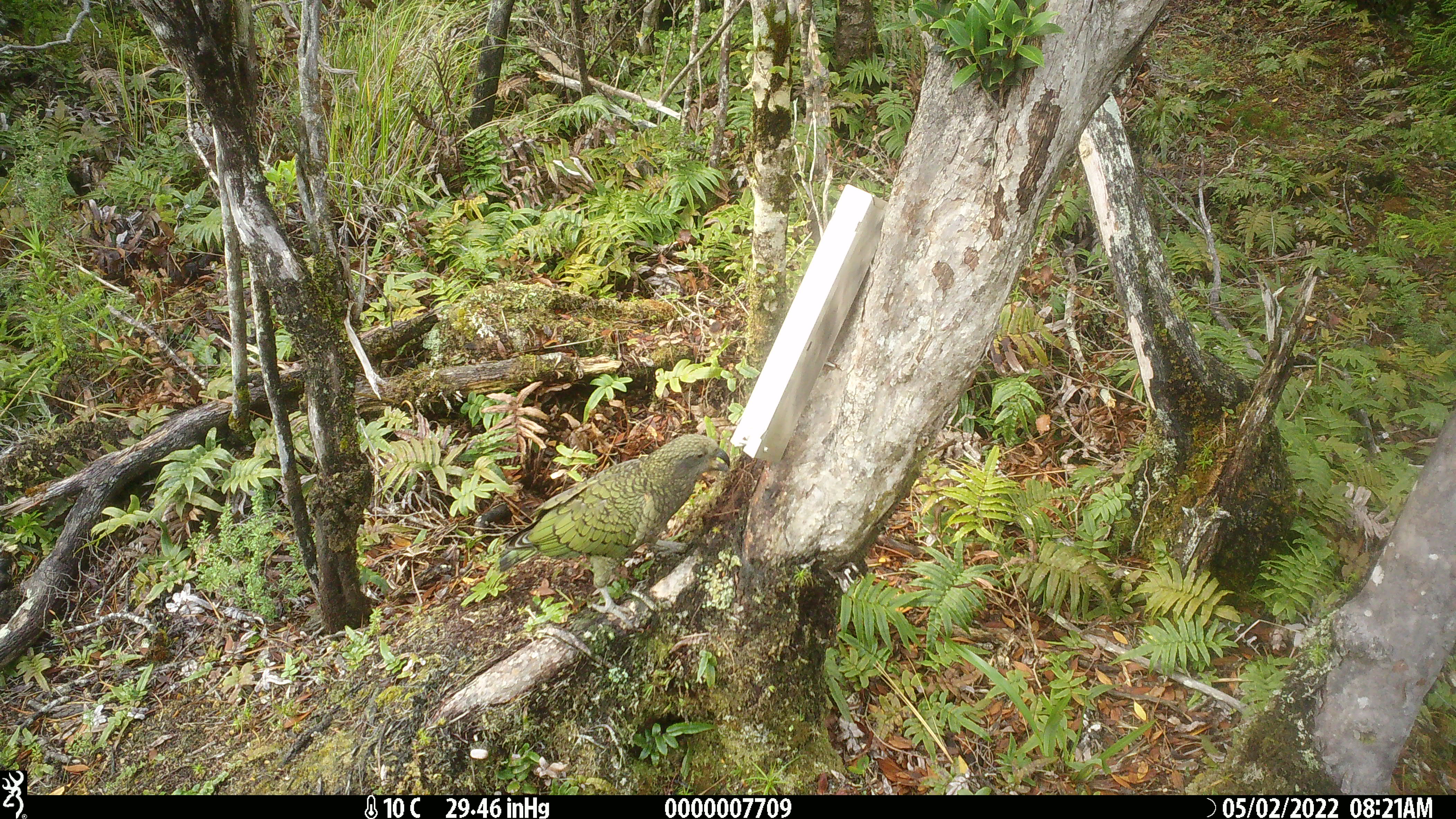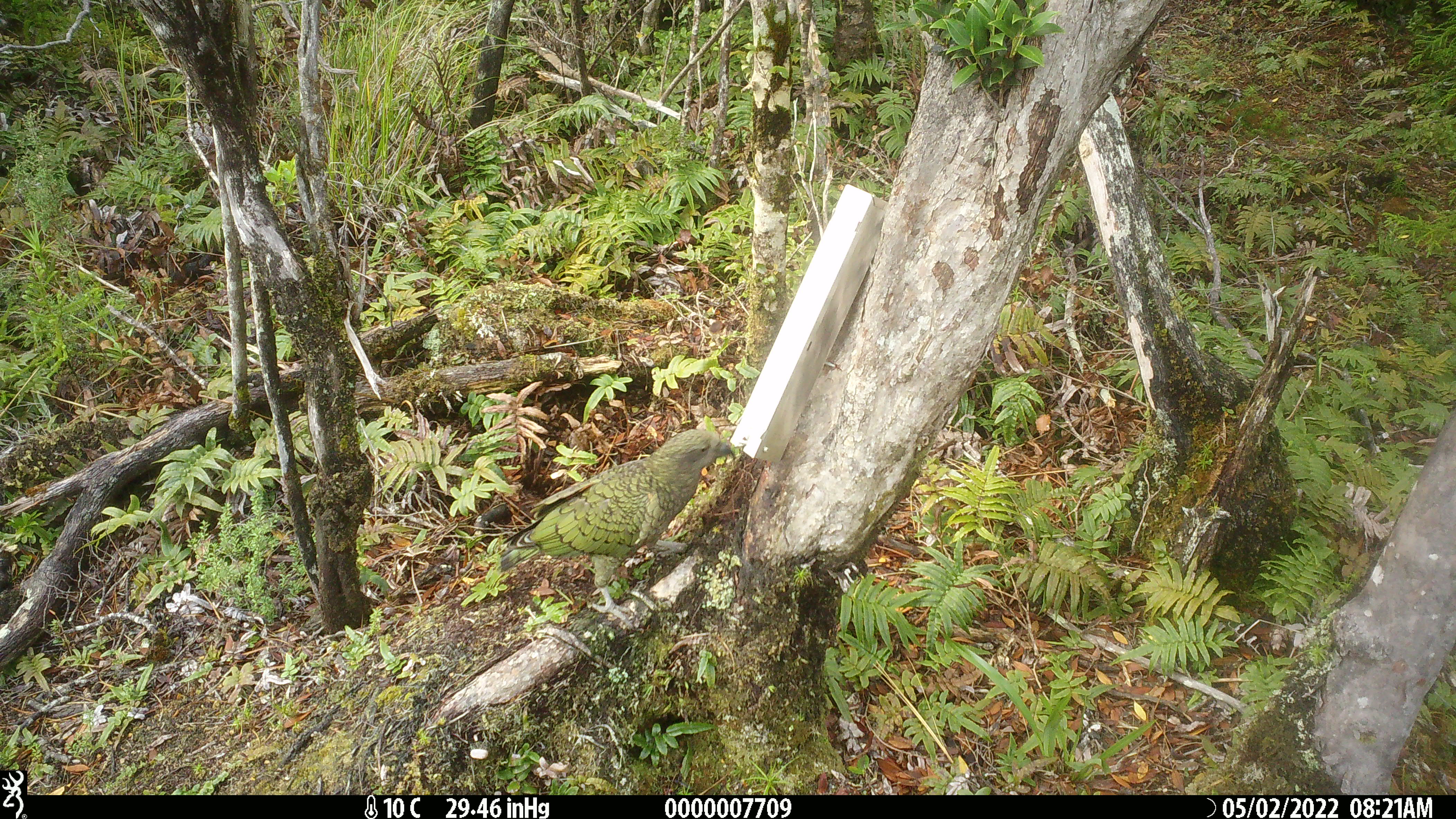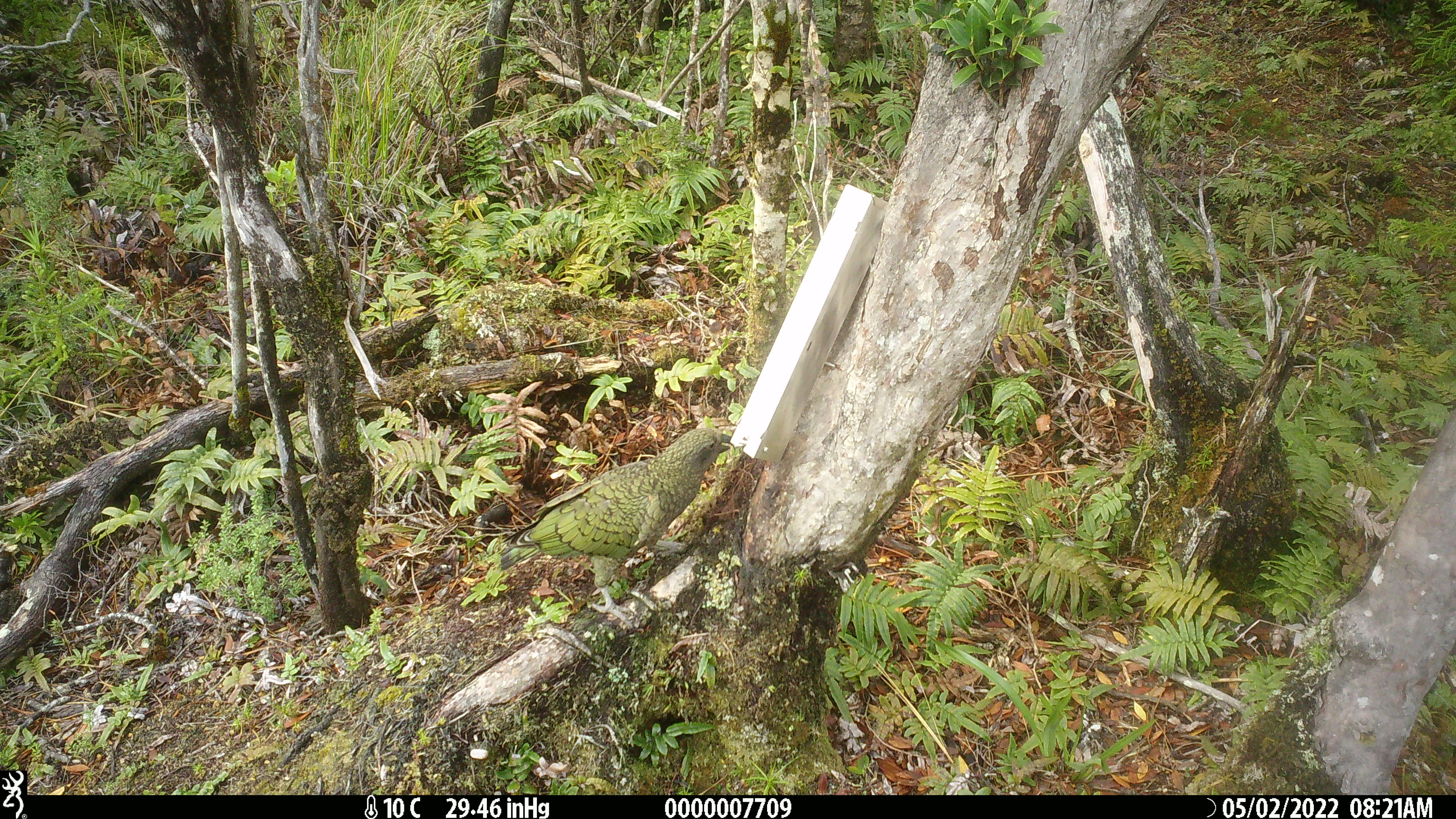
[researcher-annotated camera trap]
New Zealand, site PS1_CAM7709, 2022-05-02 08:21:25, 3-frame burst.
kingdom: Animalia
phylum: Chordata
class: Aves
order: Psittaciformes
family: Strigopidae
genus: Nestor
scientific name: Nestor notabilis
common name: kea